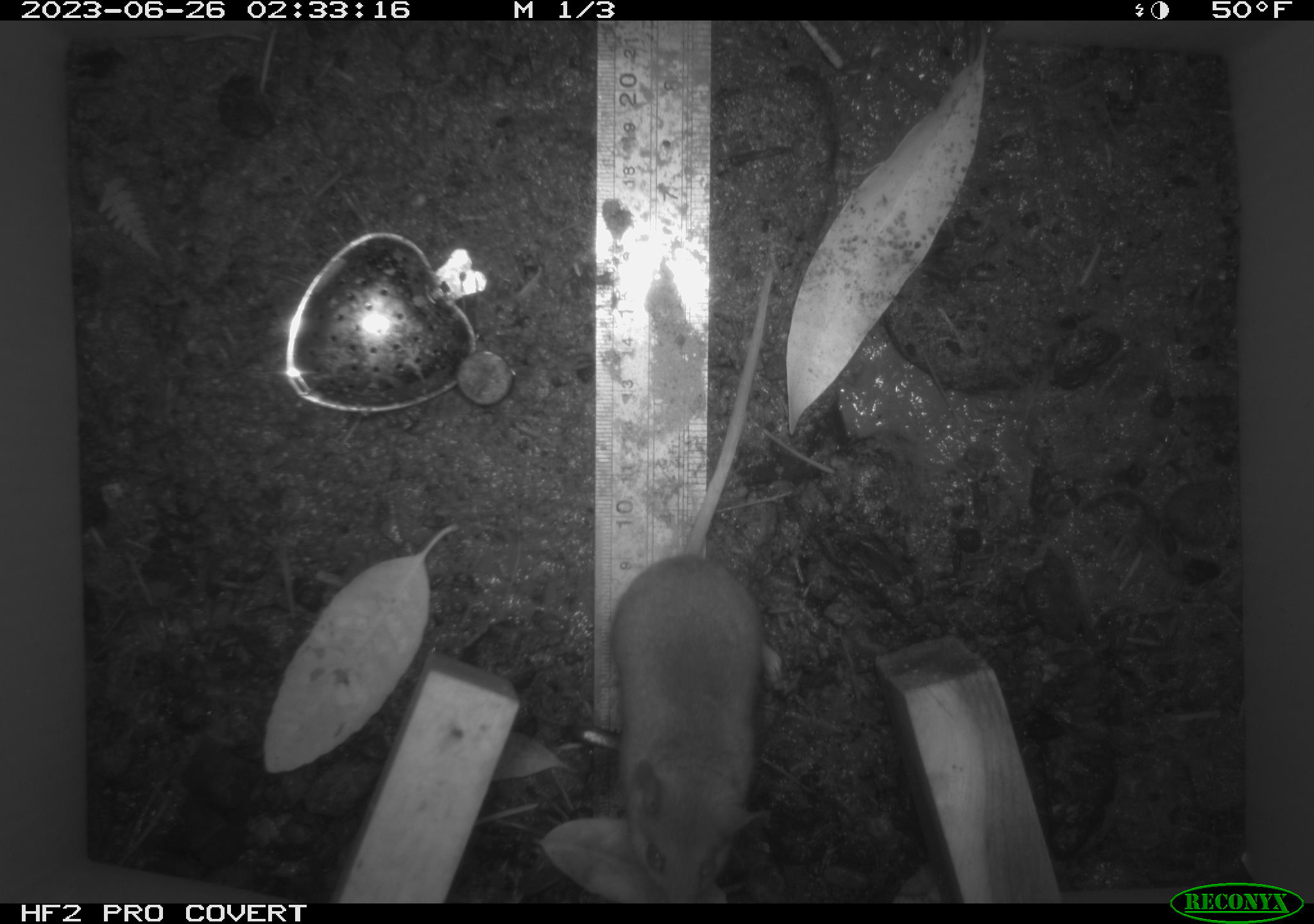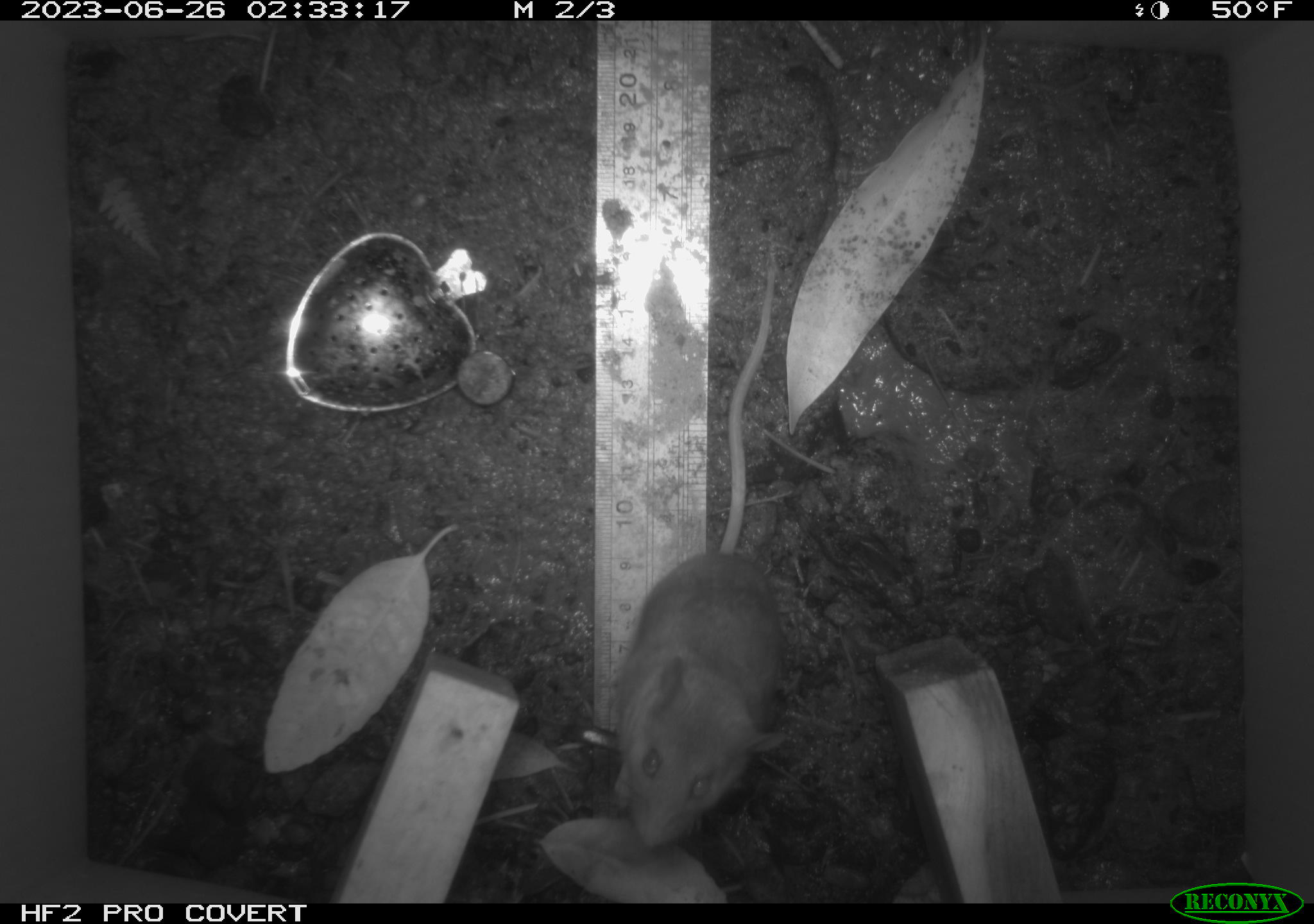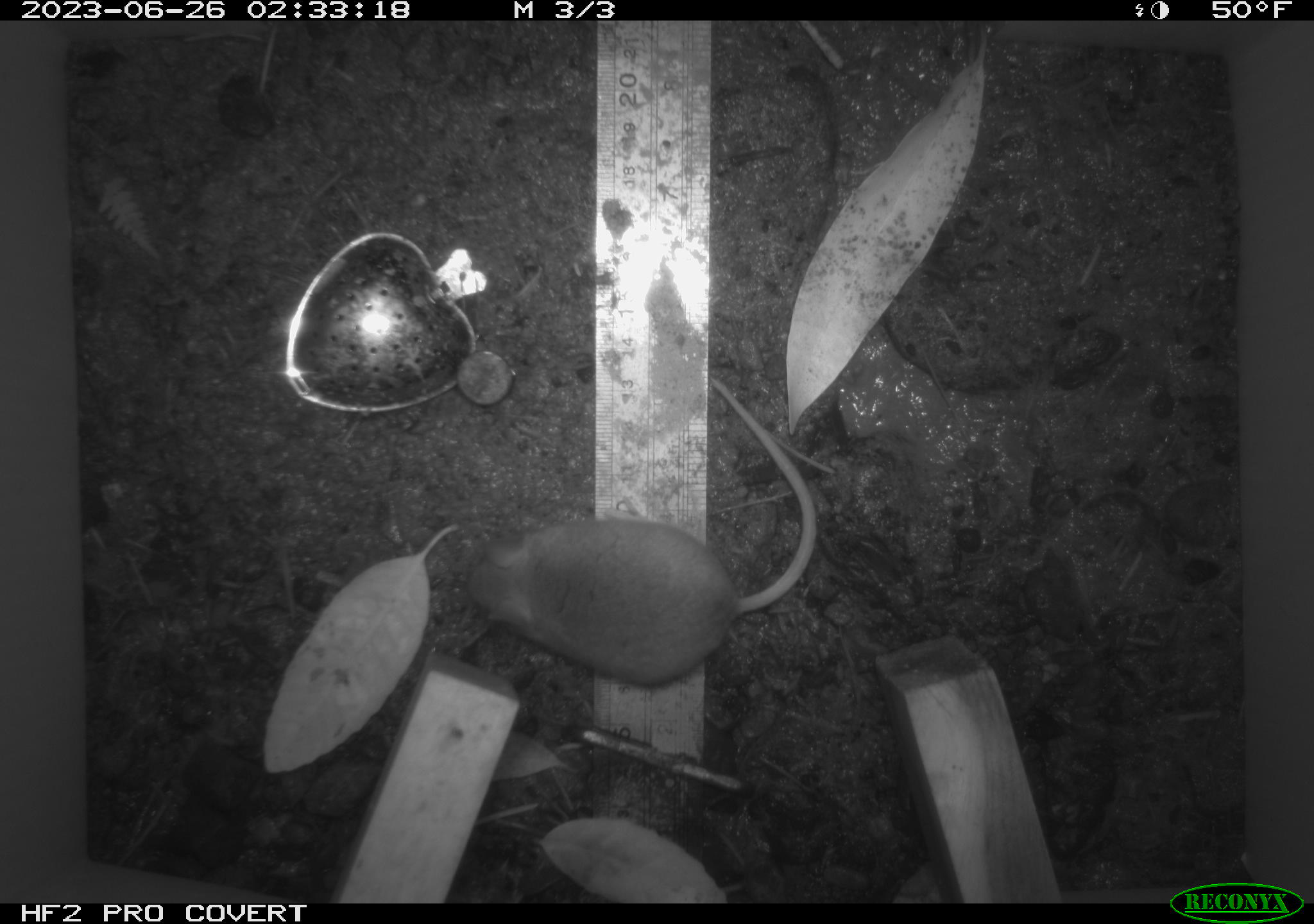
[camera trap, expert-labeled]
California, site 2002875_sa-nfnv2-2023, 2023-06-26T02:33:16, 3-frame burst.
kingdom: Animalia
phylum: Chordata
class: Mammalia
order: Rodentia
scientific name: Rodentia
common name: mouse species